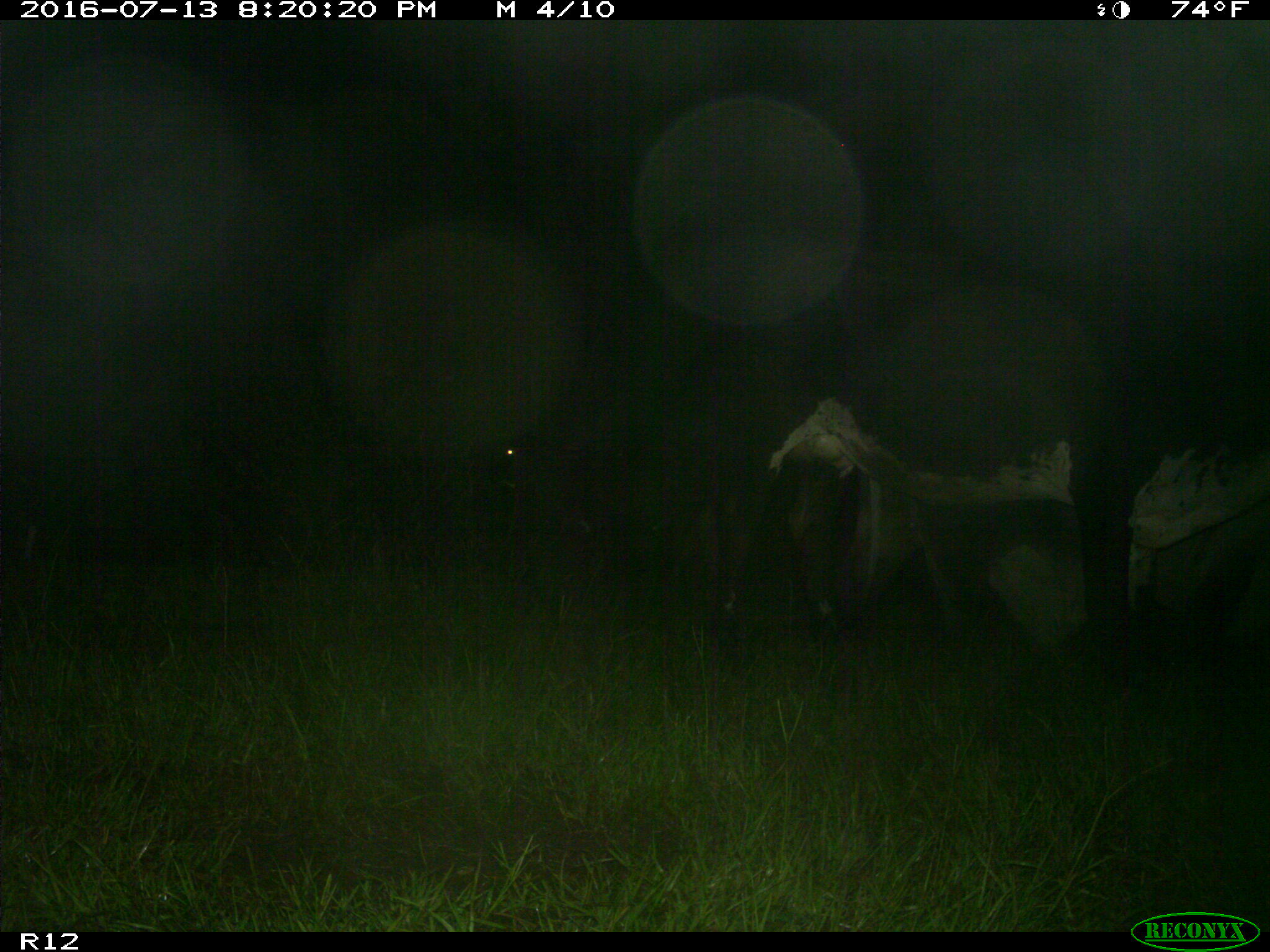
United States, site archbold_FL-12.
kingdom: Animalia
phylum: Chordata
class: Mammalia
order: Artiodactyla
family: Bovidae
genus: Bos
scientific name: Bos taurus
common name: domestic cow